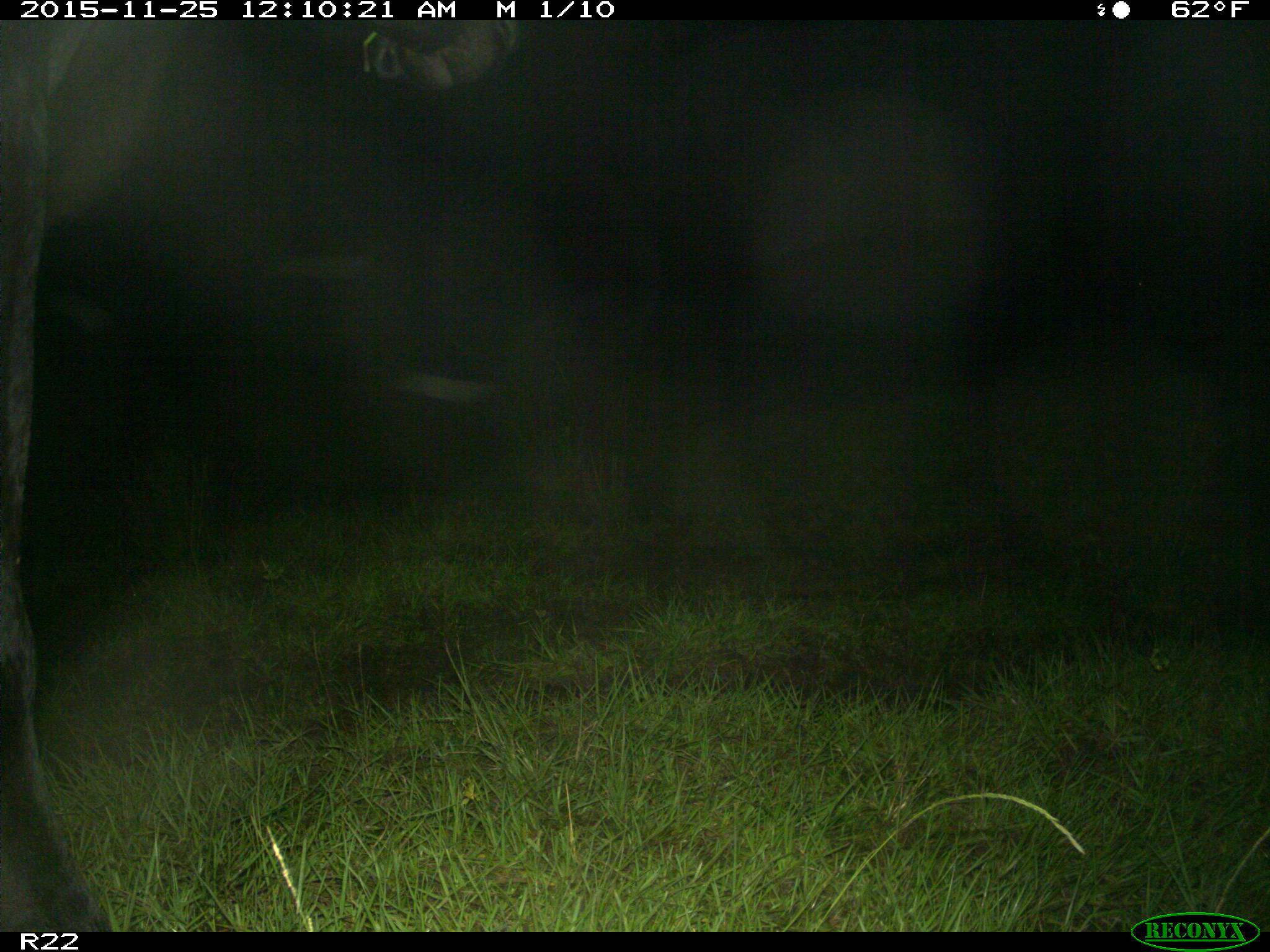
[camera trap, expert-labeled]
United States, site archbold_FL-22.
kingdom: Animalia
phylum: Chordata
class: Mammalia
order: Artiodactyla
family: Bovidae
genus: Bos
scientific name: Bos taurus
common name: domestic cow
Bos taurus (domestic cow).